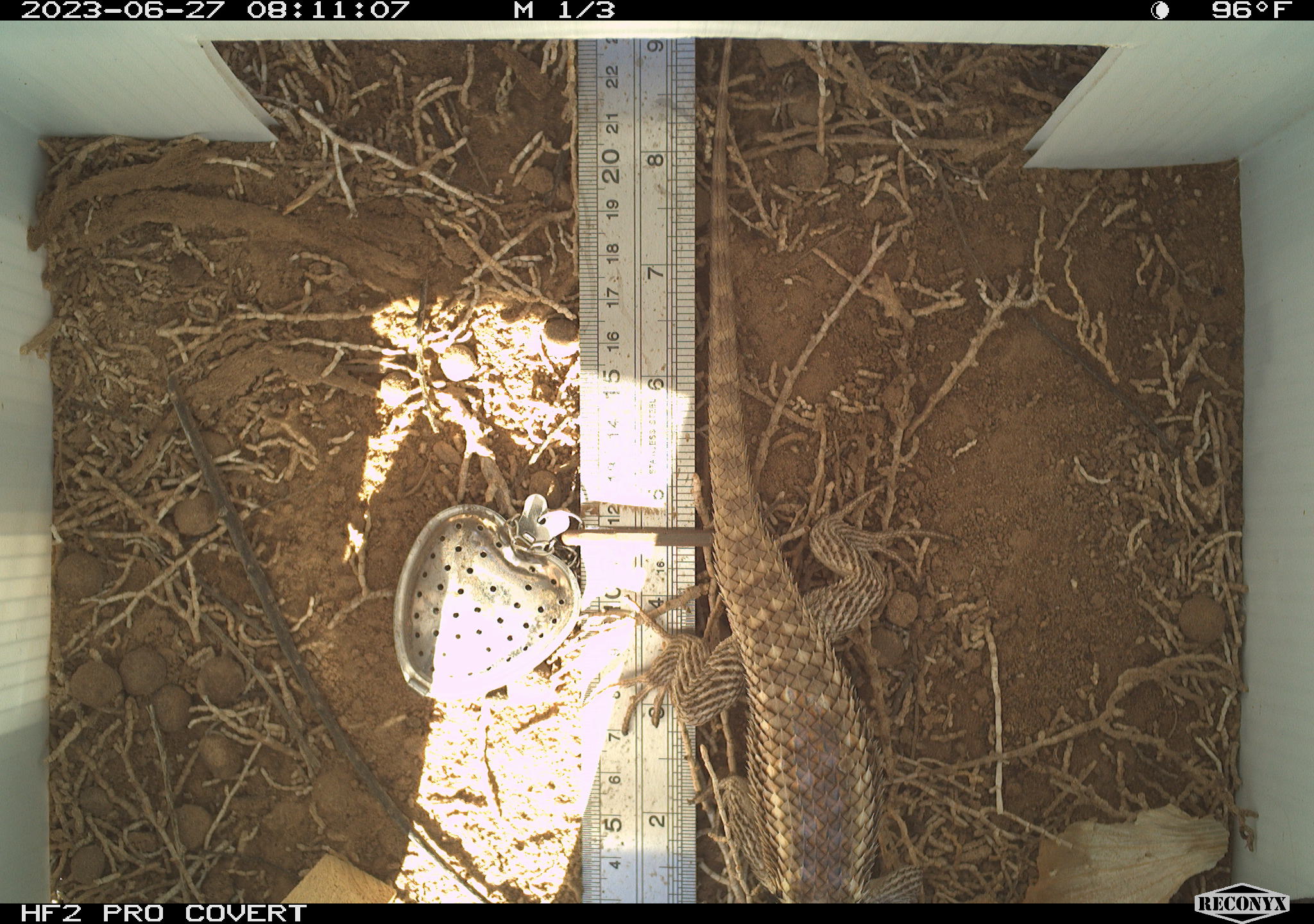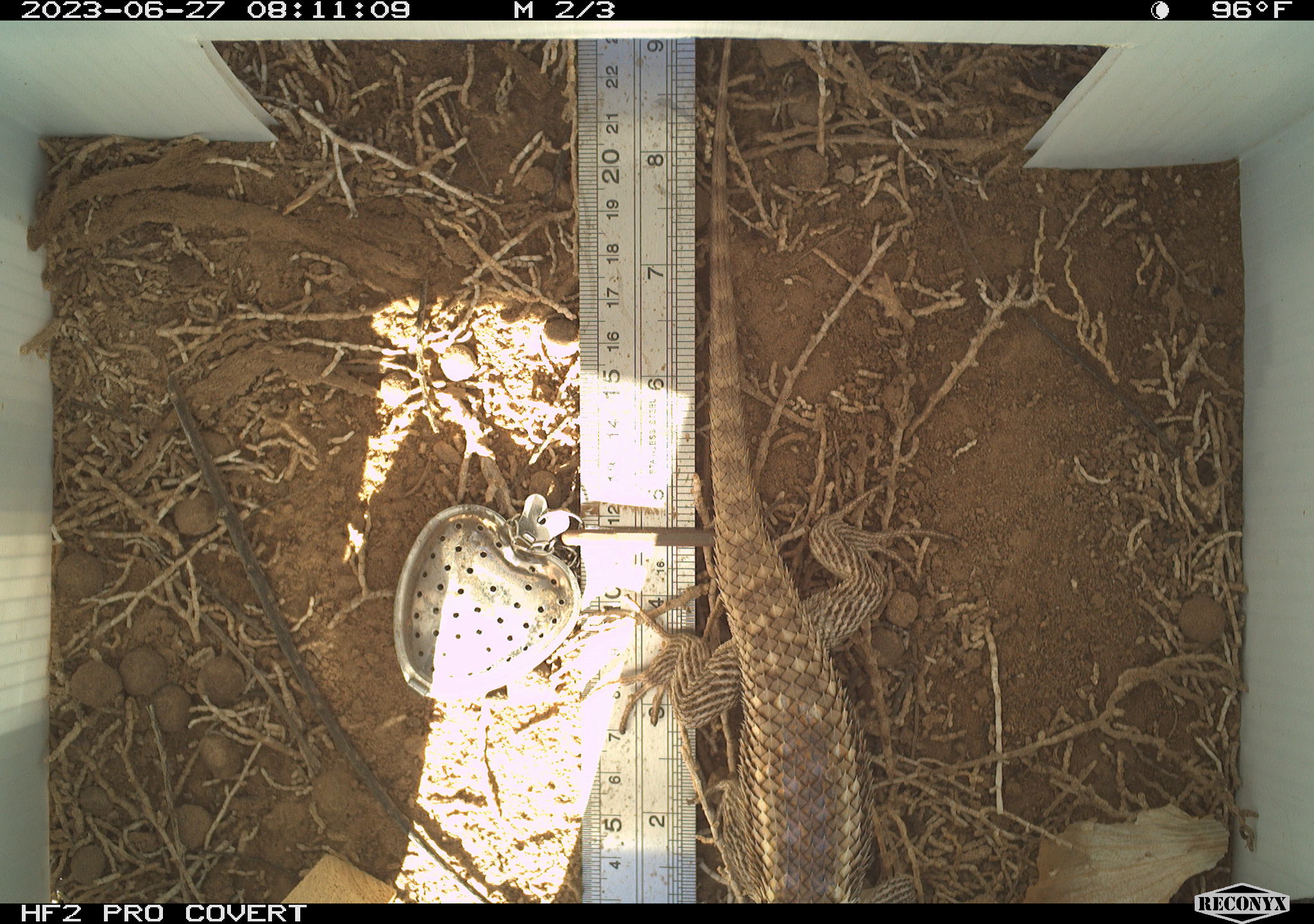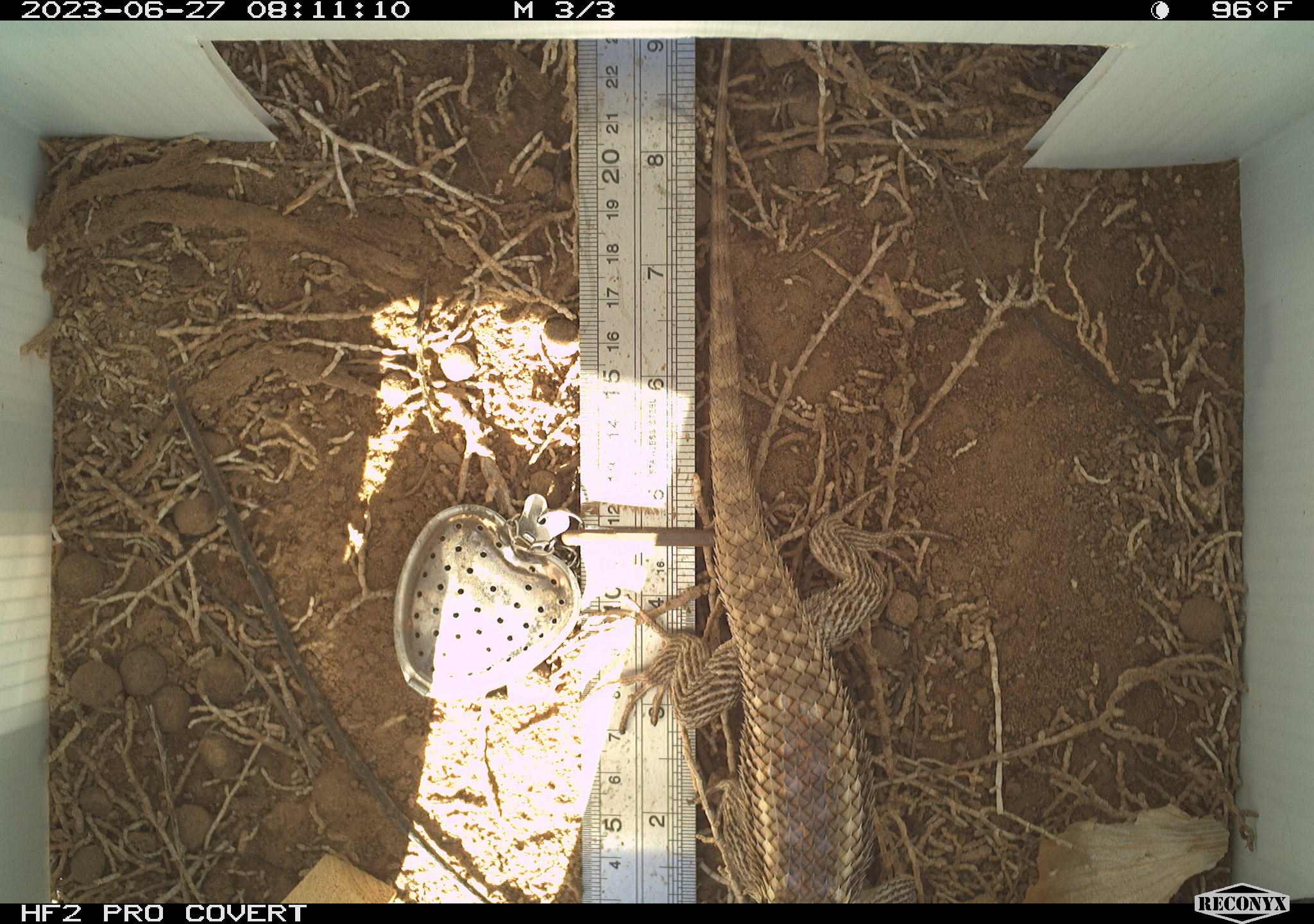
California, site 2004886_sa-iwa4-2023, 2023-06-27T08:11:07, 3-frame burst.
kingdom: Animalia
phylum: Chordata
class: Reptilia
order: Squamata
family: Phrynosomatidae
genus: Sceloporus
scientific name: Sceloporus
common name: spiny lizards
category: sceloporus species